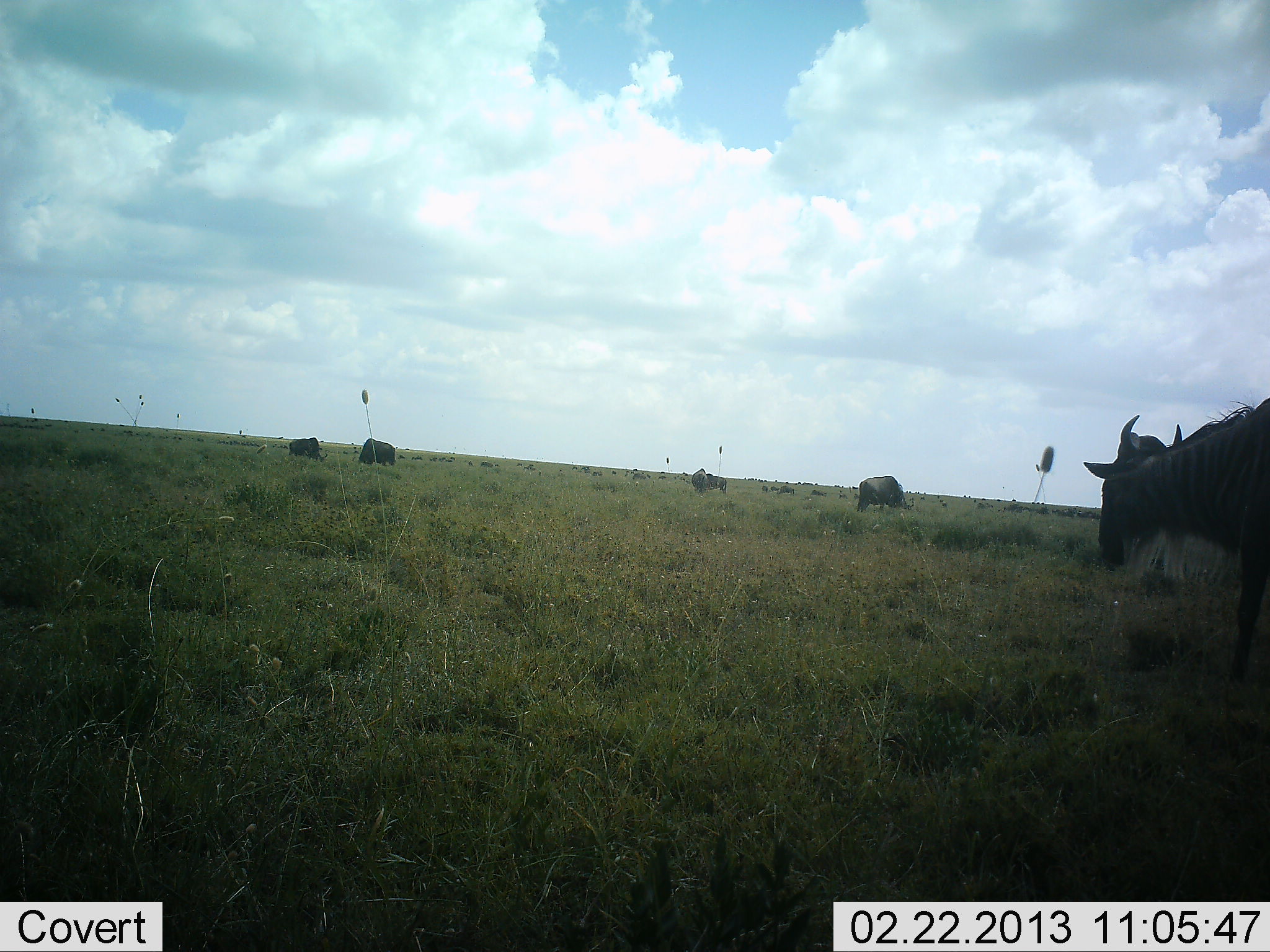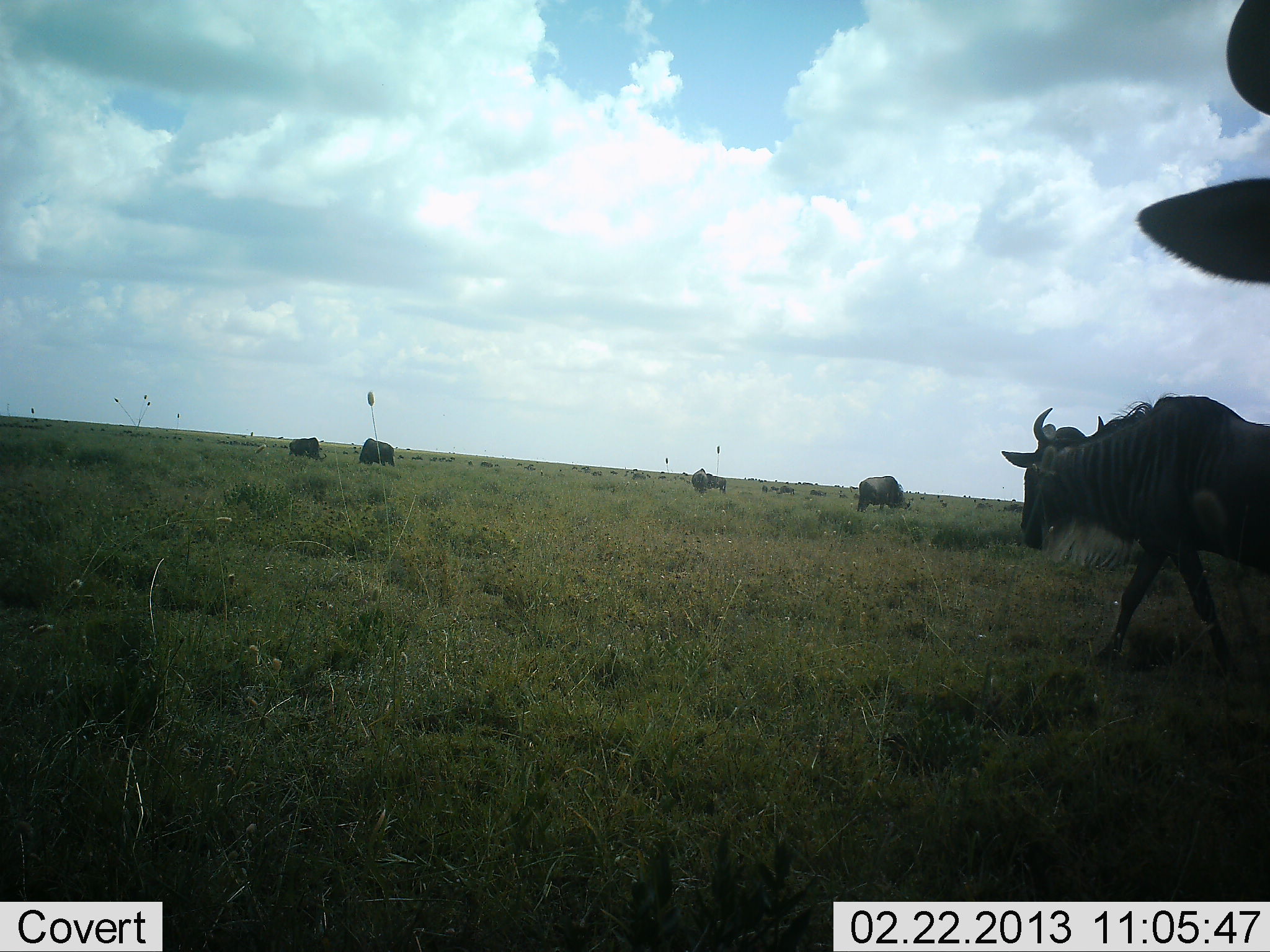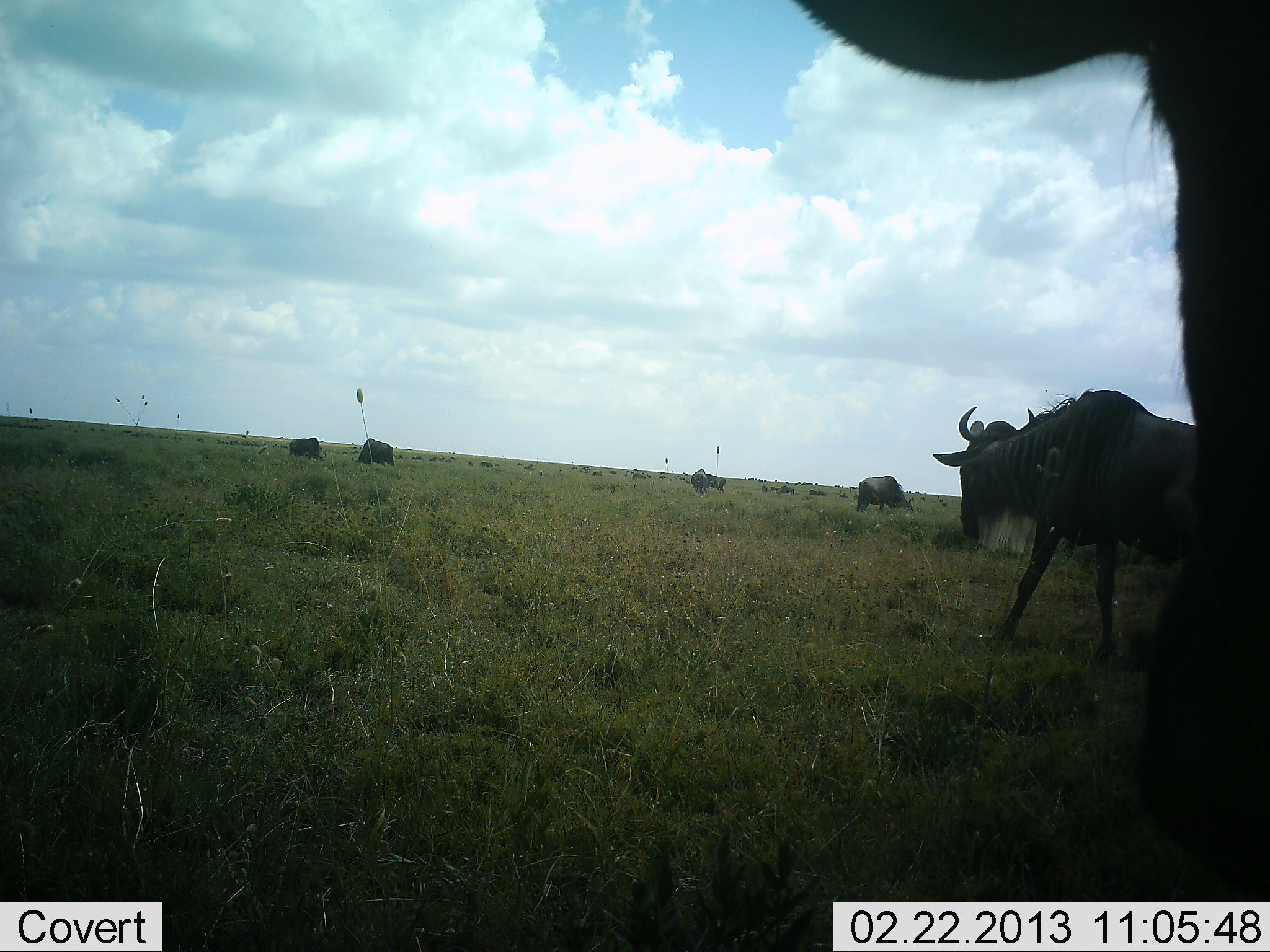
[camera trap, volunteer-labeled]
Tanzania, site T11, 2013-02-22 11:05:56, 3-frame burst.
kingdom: Animalia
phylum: Chordata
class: Mammalia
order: Artiodactyla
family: Bovidae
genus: Connochaetes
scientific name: Connochaetes taurinus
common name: blue wildebeest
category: wildebeest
Wildebeest (blue wildebeest) (Connochaetes taurinus), count 6. Behavior (volunteer vote fractions): standing 45%, resting 0%, moving 88%, interacting 0%. Young present (vote fraction): 0%. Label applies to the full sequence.